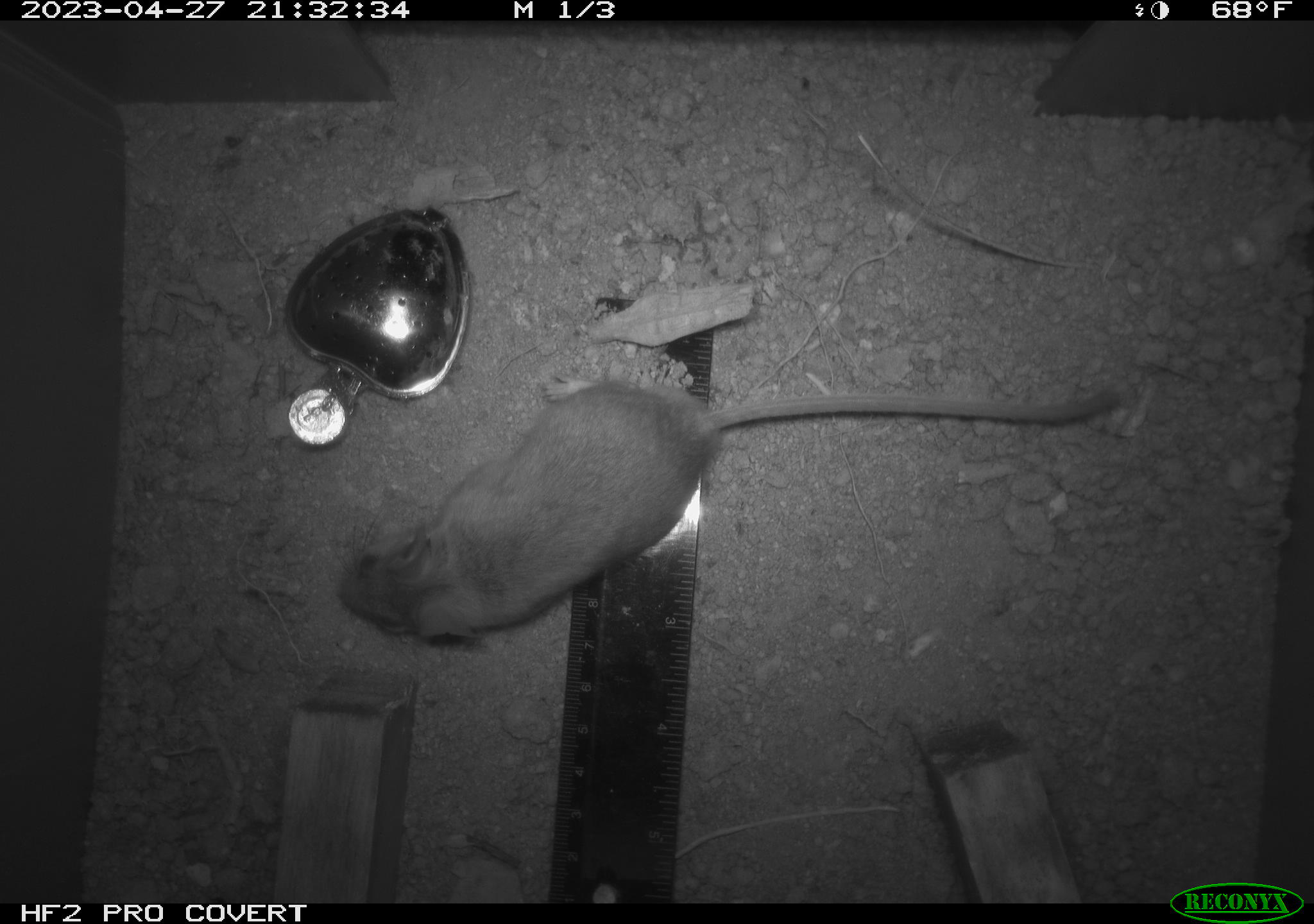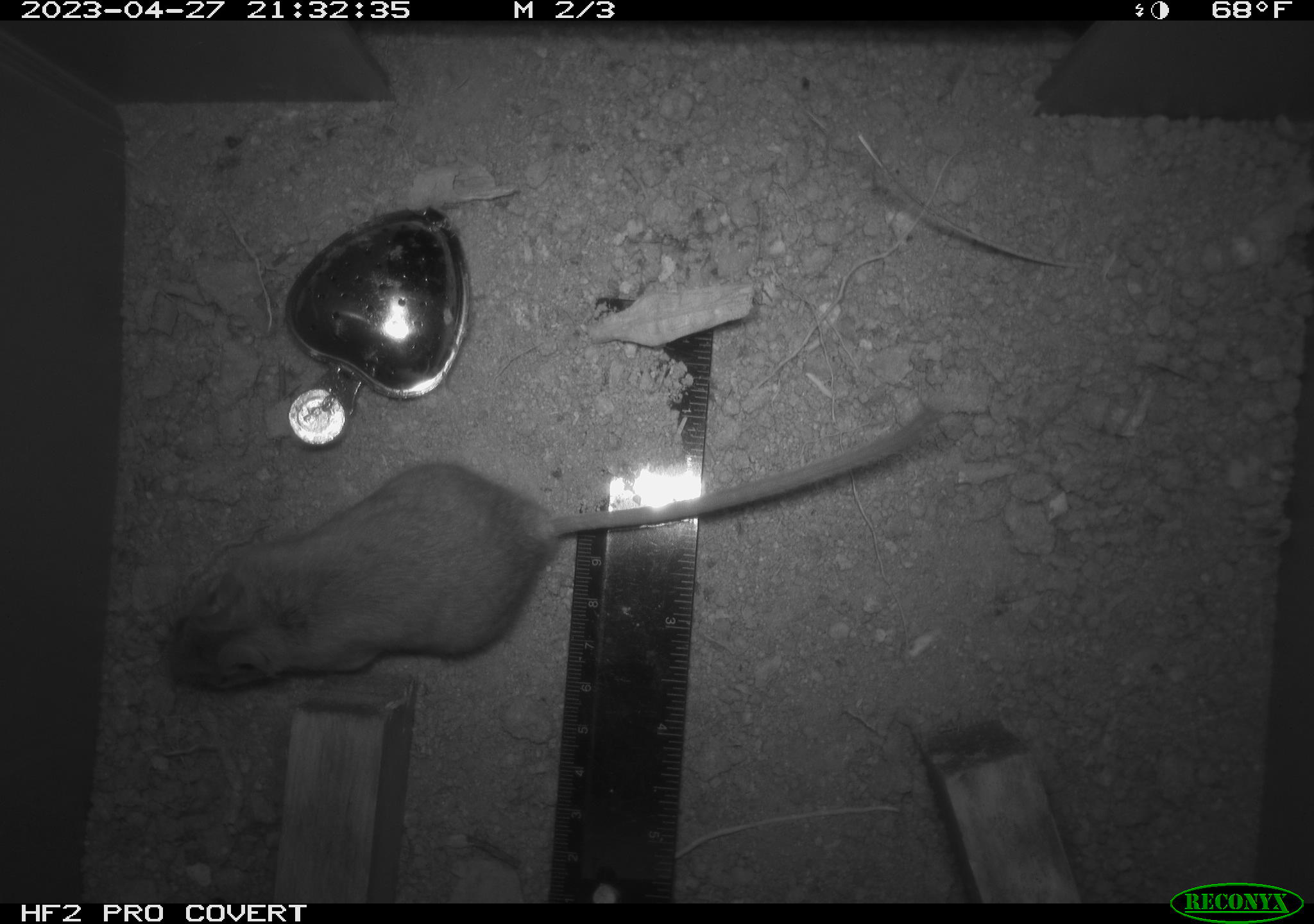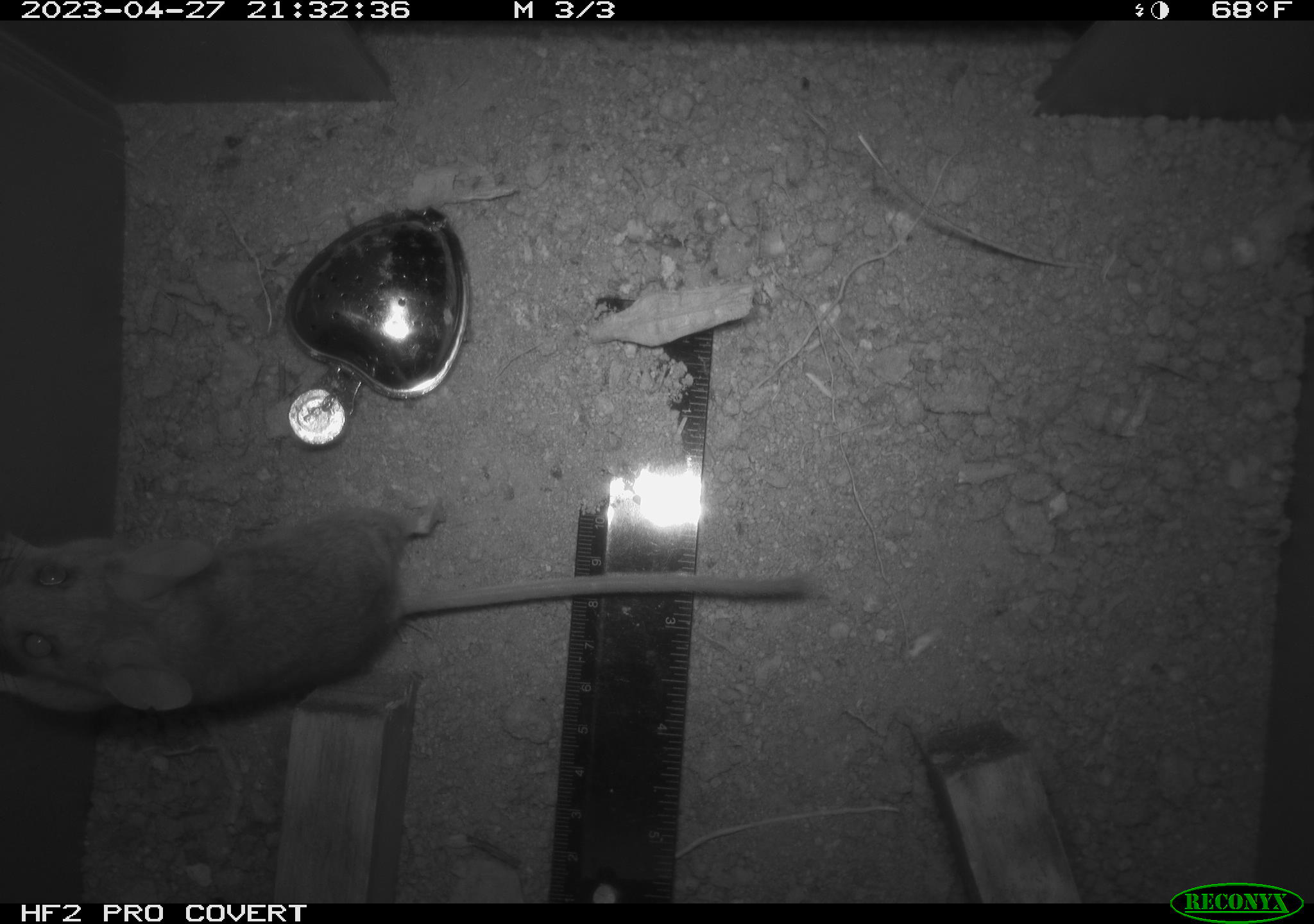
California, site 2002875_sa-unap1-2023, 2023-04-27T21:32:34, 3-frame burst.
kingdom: Animalia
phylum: Chordata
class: Mammalia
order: Rodentia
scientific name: Rodentia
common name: mouse species